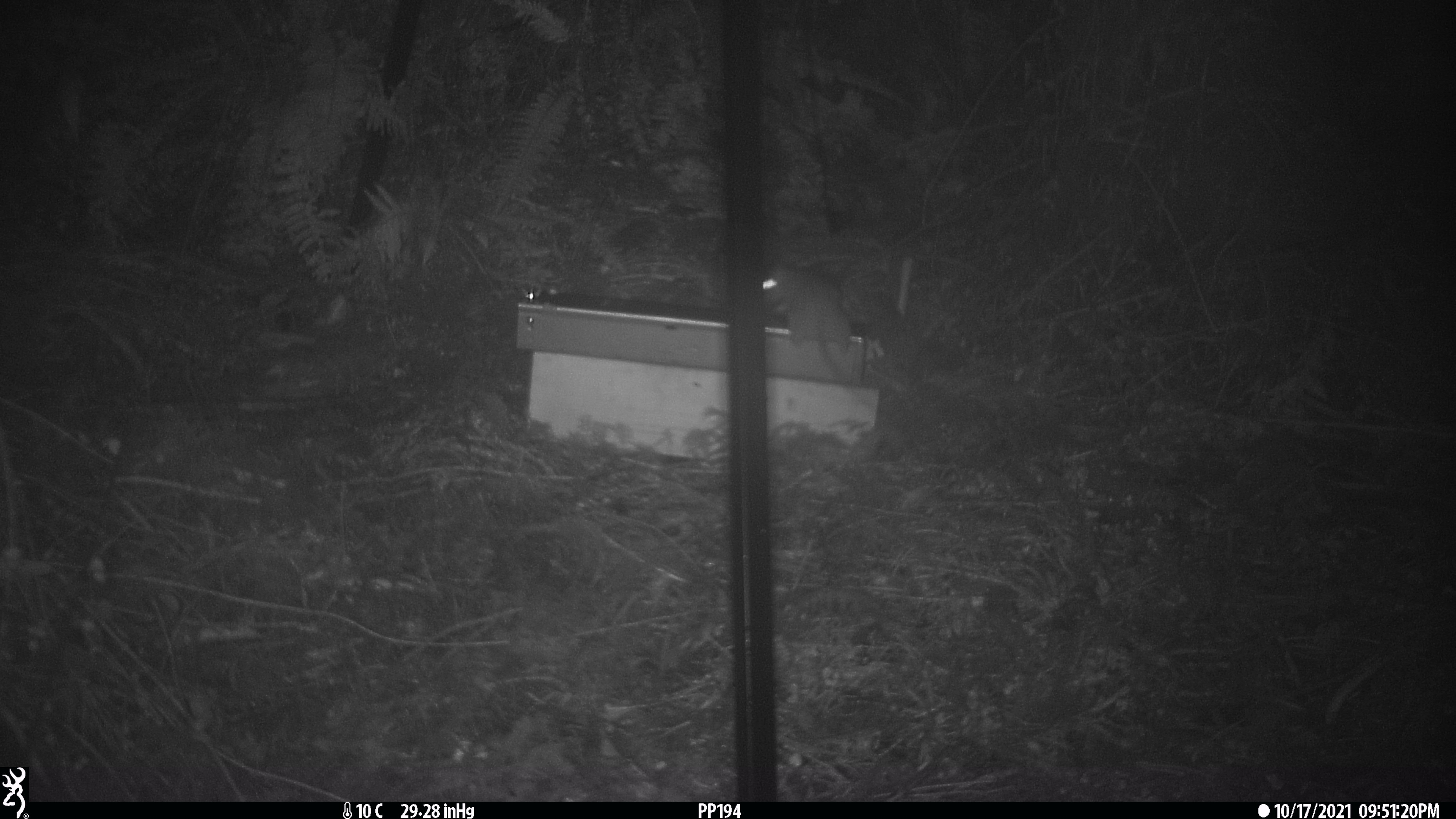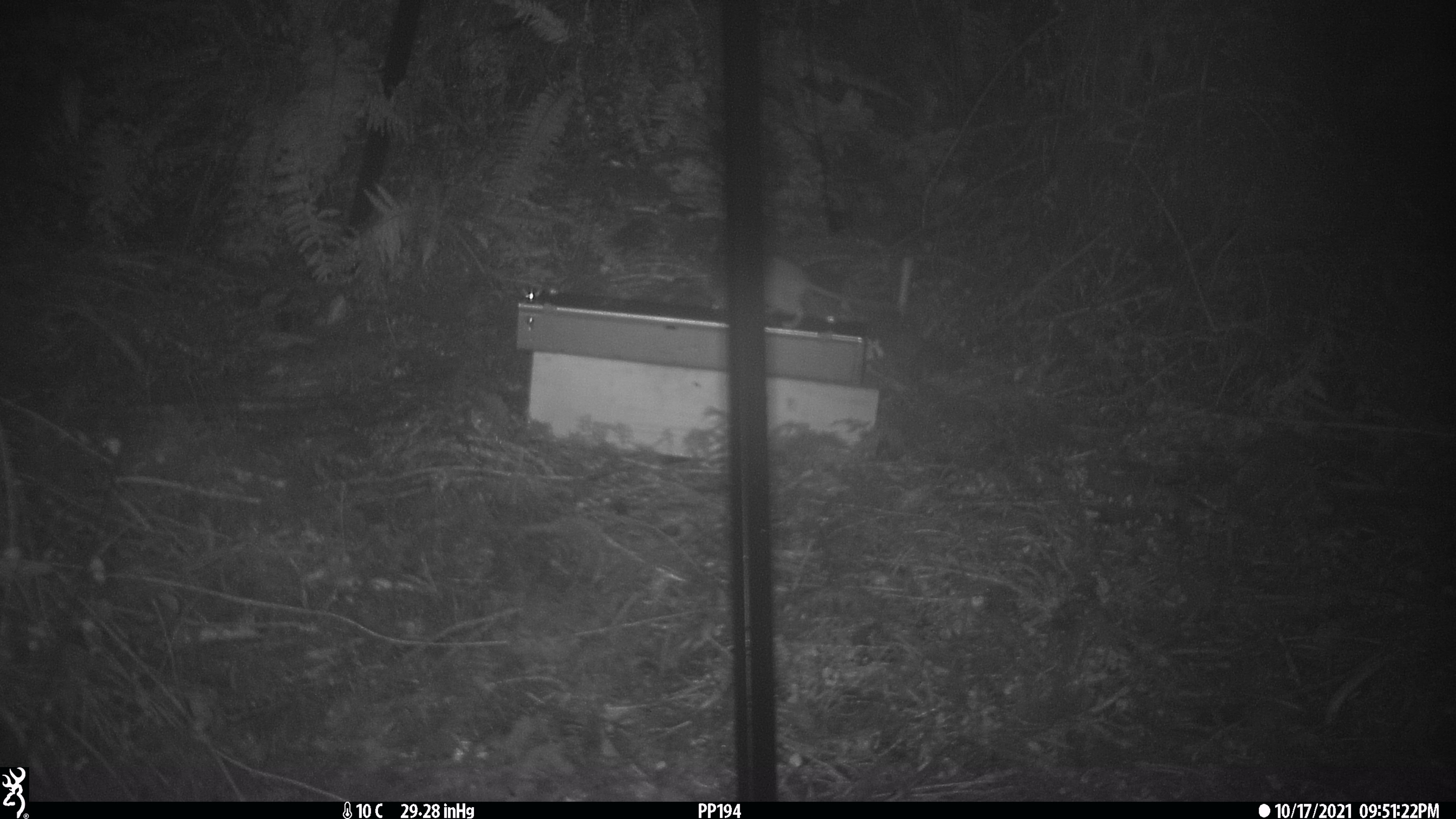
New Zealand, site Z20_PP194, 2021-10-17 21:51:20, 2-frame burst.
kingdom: Animalia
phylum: Chordata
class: Mammalia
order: Rodentia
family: Muridae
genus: Rattus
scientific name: Rattus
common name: rat